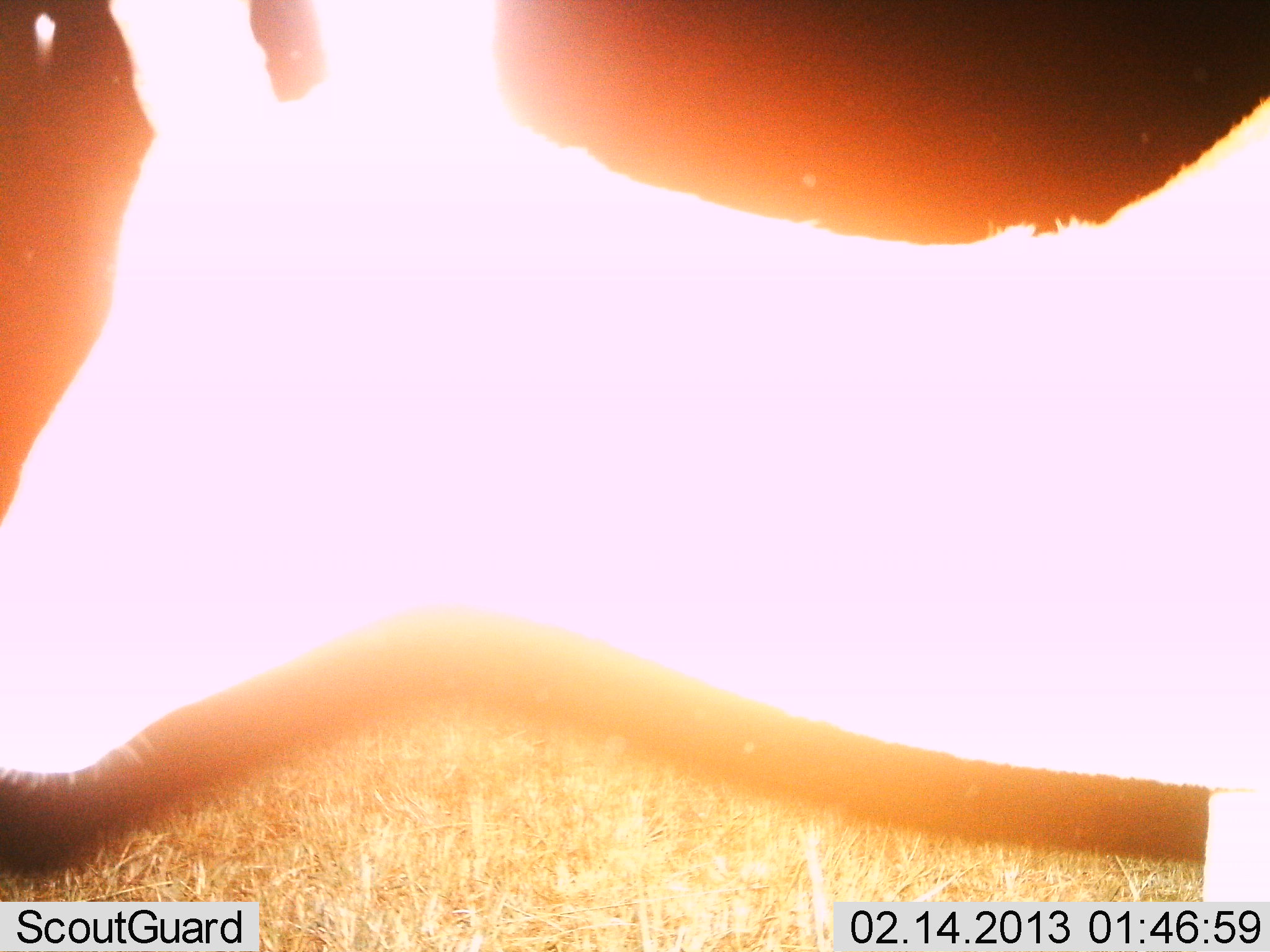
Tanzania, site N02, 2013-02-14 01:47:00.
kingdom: Animalia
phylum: Chordata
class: Mammalia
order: Artiodactyla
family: Bovidae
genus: Eudorcas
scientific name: Eudorcas thomsonii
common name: thomson's gazelle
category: gazellethomsons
Gazellethomsons (thomson's gazelle) (Eudorcas thomsonii), count 1. Behavior (volunteer vote fractions): standing 83%, resting 0%, moving 17%, interacting 0%. Young present (vote fraction): 0%. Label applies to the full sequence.